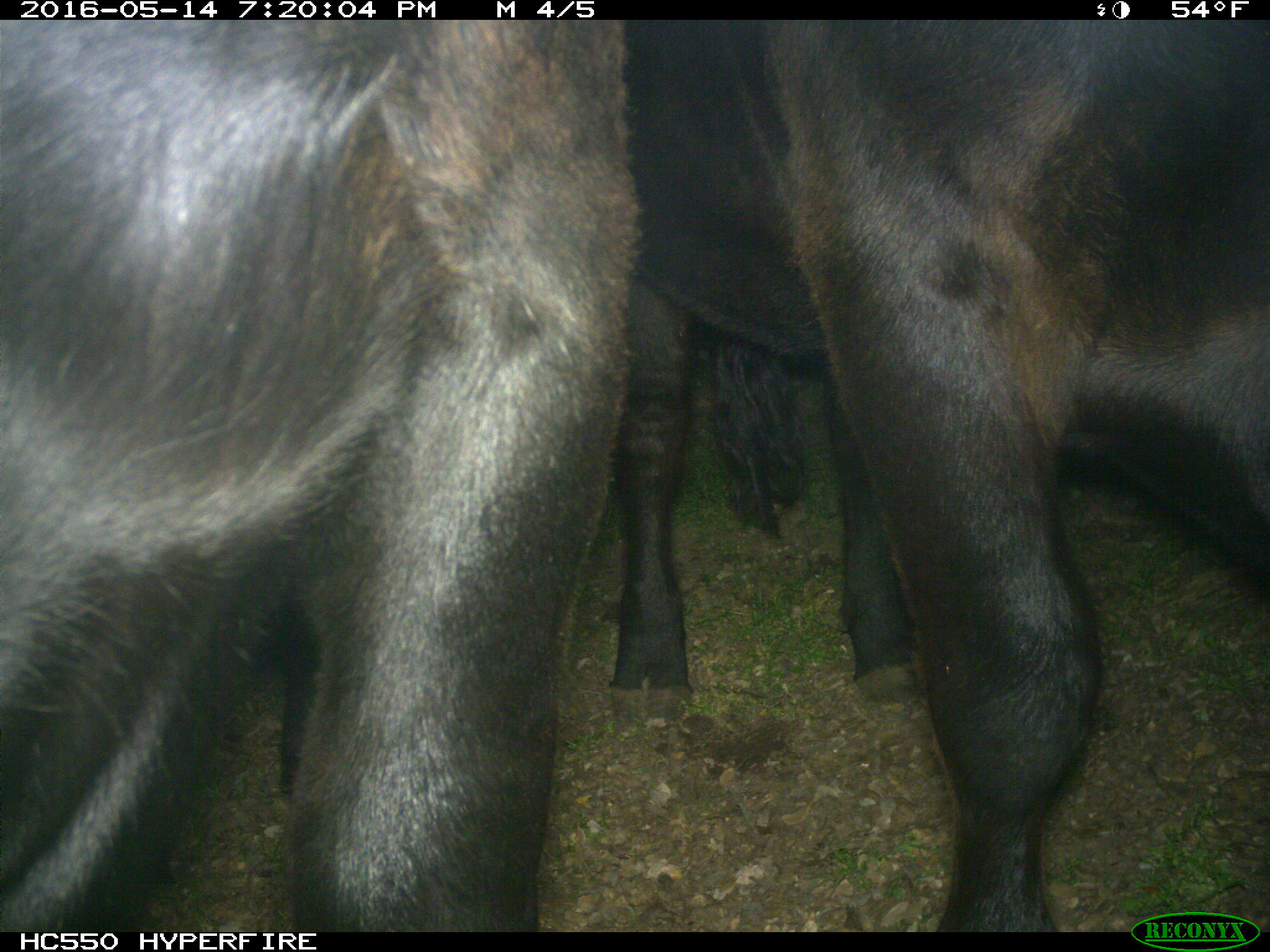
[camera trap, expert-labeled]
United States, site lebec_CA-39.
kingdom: Animalia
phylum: Chordata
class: Mammalia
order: Artiodactyla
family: Bovidae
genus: Bos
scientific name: Bos taurus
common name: domestic cow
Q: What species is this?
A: Bos taurus (domestic cow).